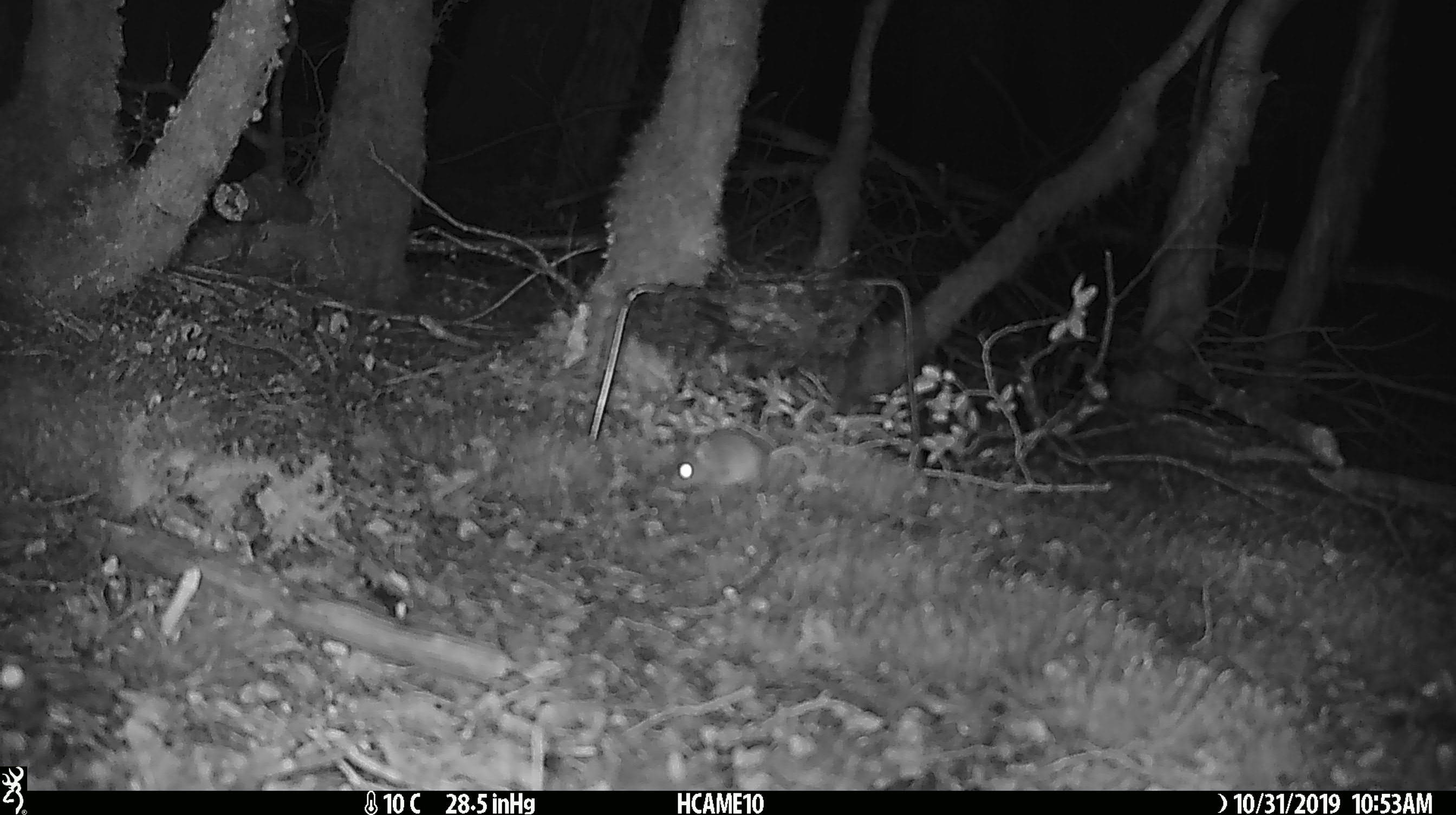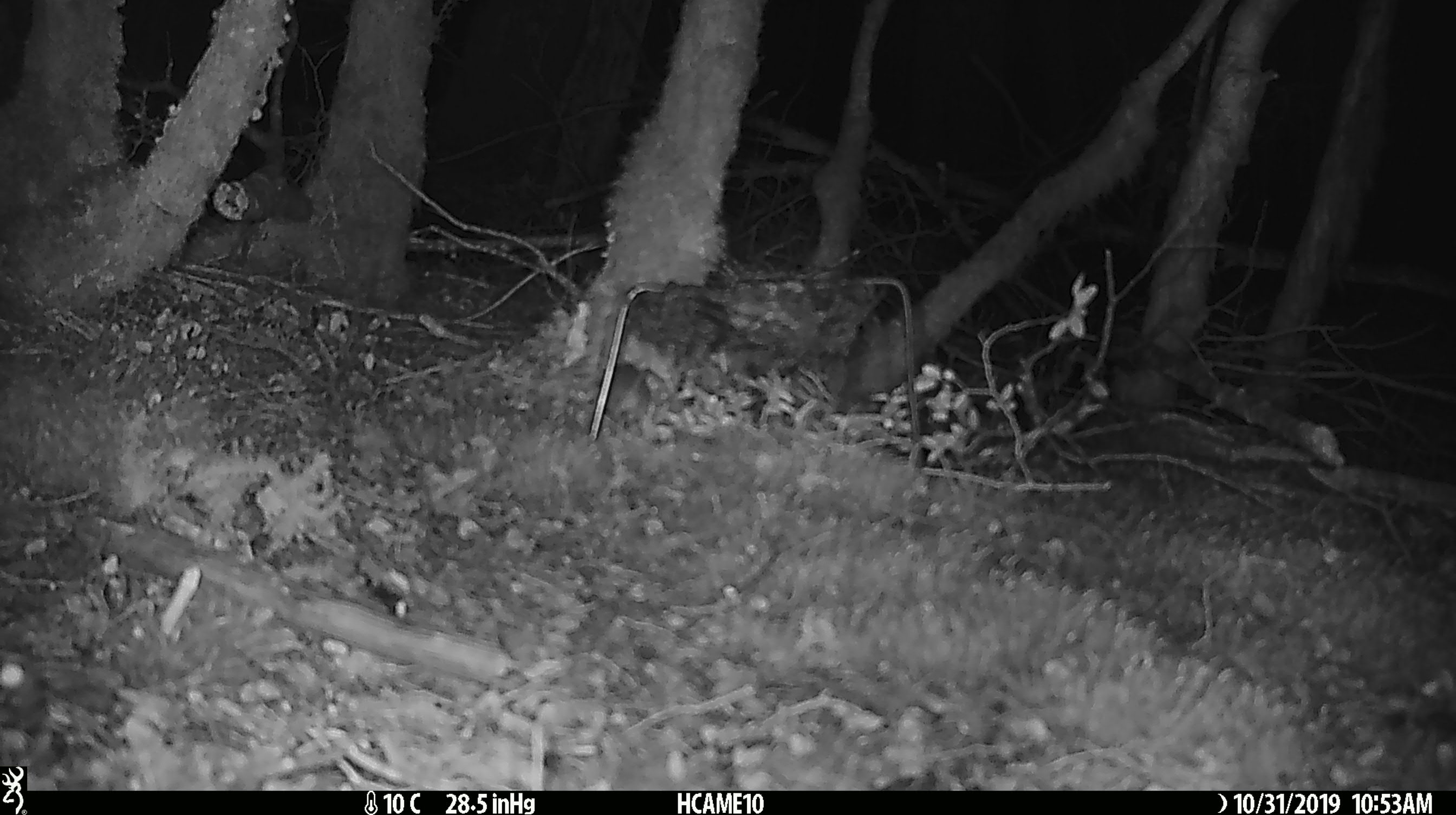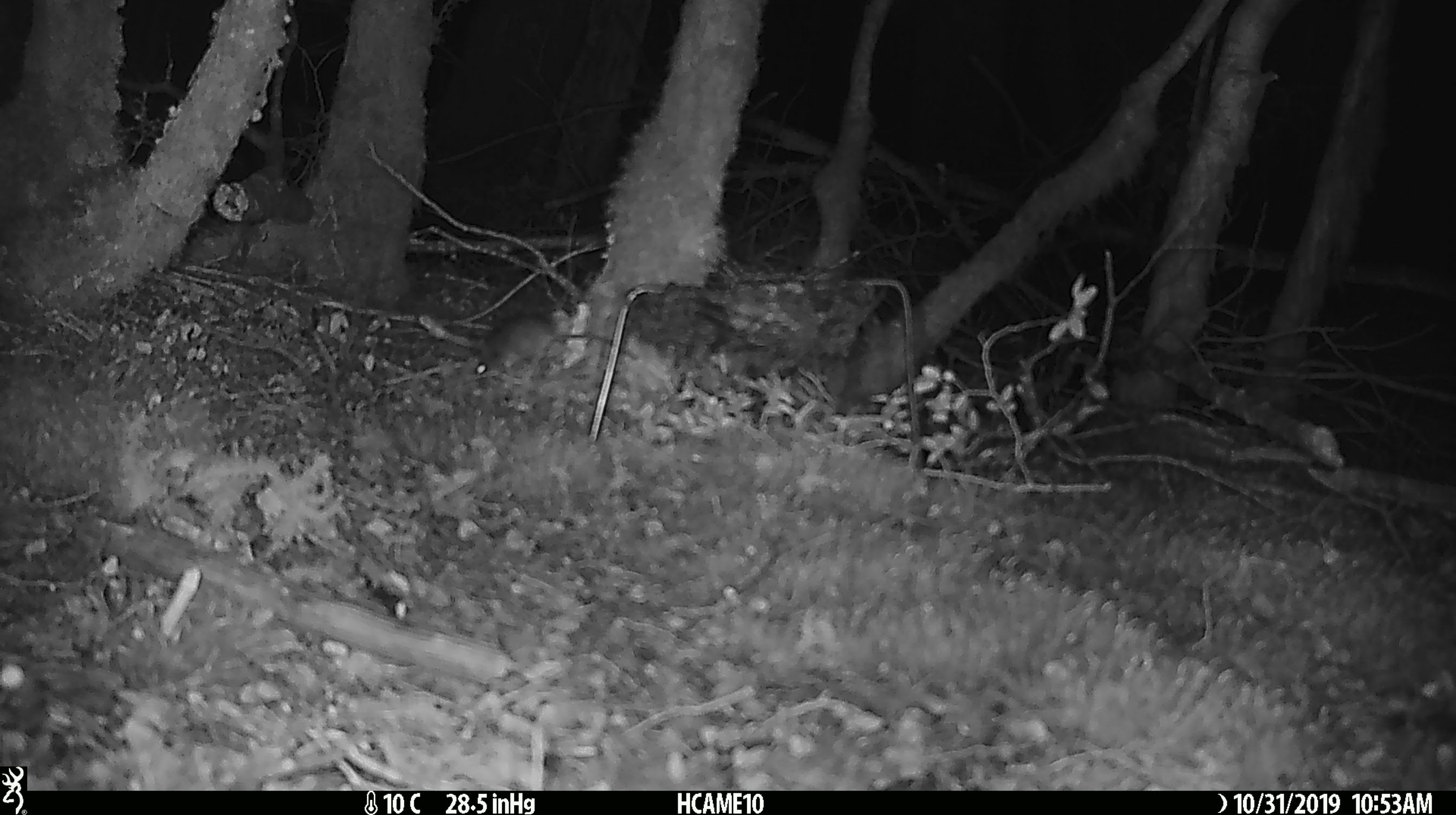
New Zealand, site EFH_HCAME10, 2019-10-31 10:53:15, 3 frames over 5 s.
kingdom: Animalia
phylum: Chordata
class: Mammalia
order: Rodentia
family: Muridae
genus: Mus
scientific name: Mus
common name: mouse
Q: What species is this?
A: Mouse (Mus).